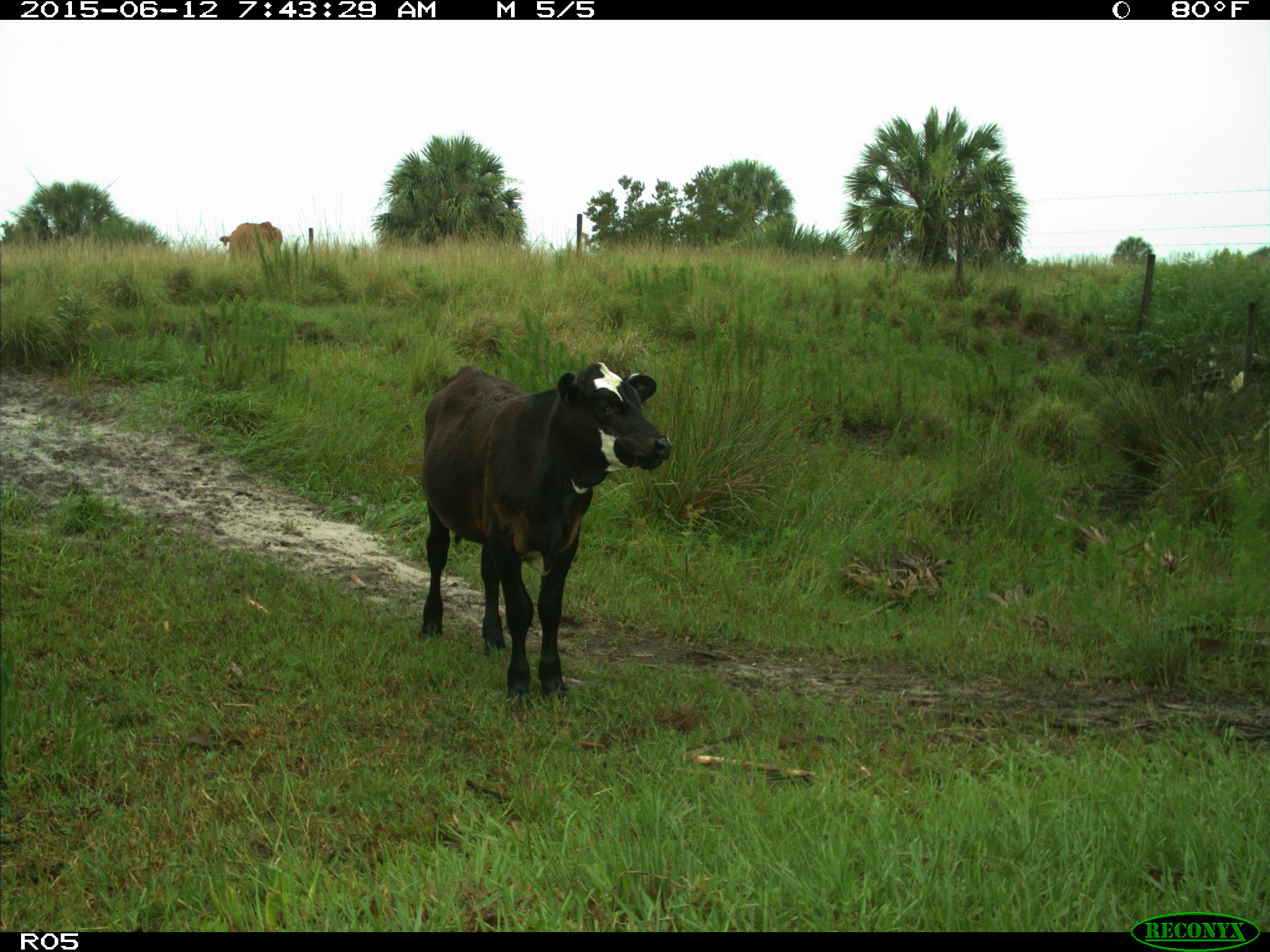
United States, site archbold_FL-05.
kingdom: Animalia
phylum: Chordata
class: Mammalia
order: Artiodactyla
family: Bovidae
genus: Bos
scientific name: Bos taurus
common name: domestic cow